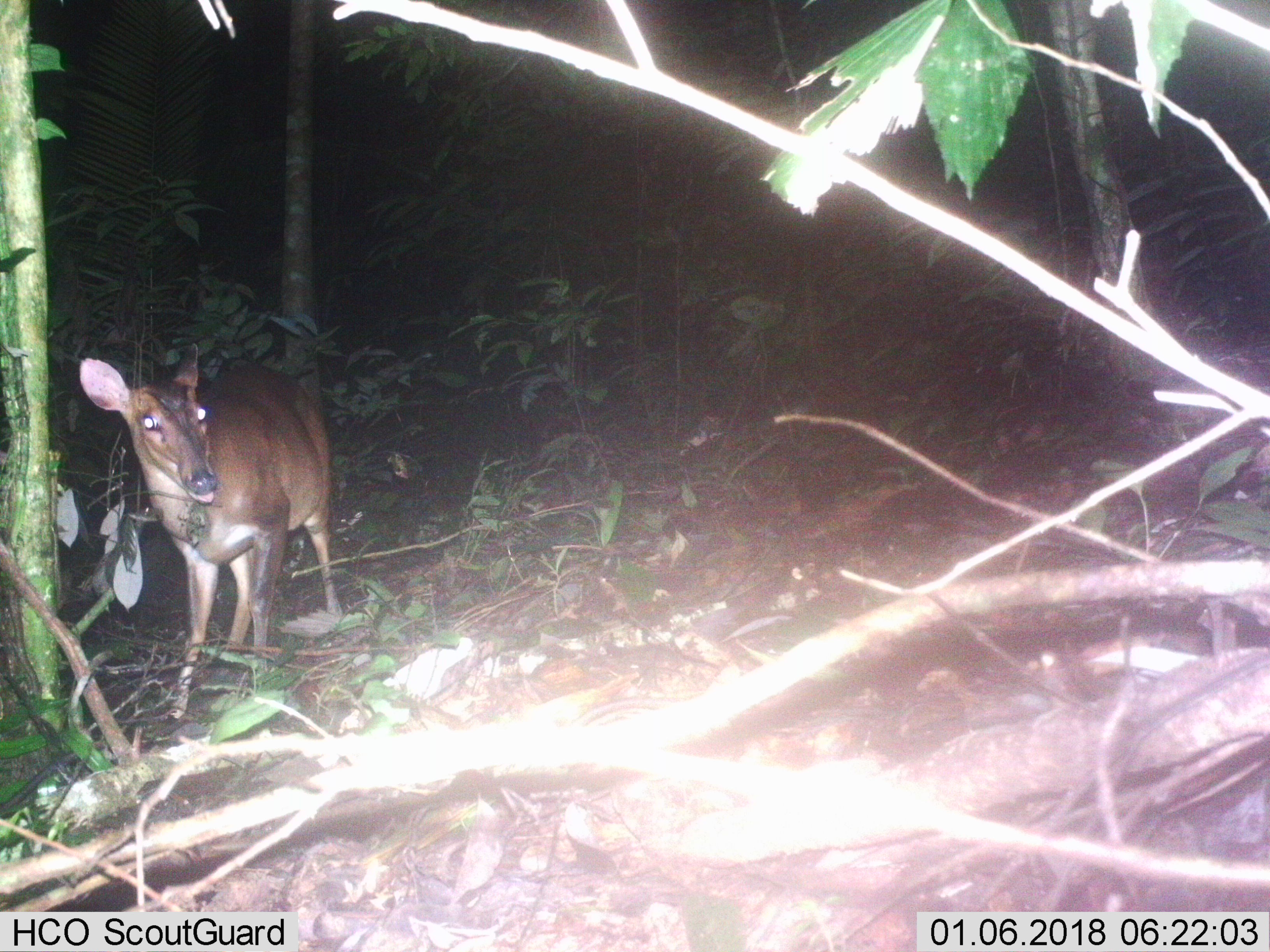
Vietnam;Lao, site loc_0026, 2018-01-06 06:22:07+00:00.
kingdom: Animalia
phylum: Chordata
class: Mammalia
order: Artiodactyla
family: Cervidae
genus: Muntiacus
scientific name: Muntiacus vuquangensis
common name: large-antlered muntjac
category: large antlered muntjac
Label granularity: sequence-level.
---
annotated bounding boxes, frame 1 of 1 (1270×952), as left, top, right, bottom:
large antlered muntjac: 78, 342, 343, 717